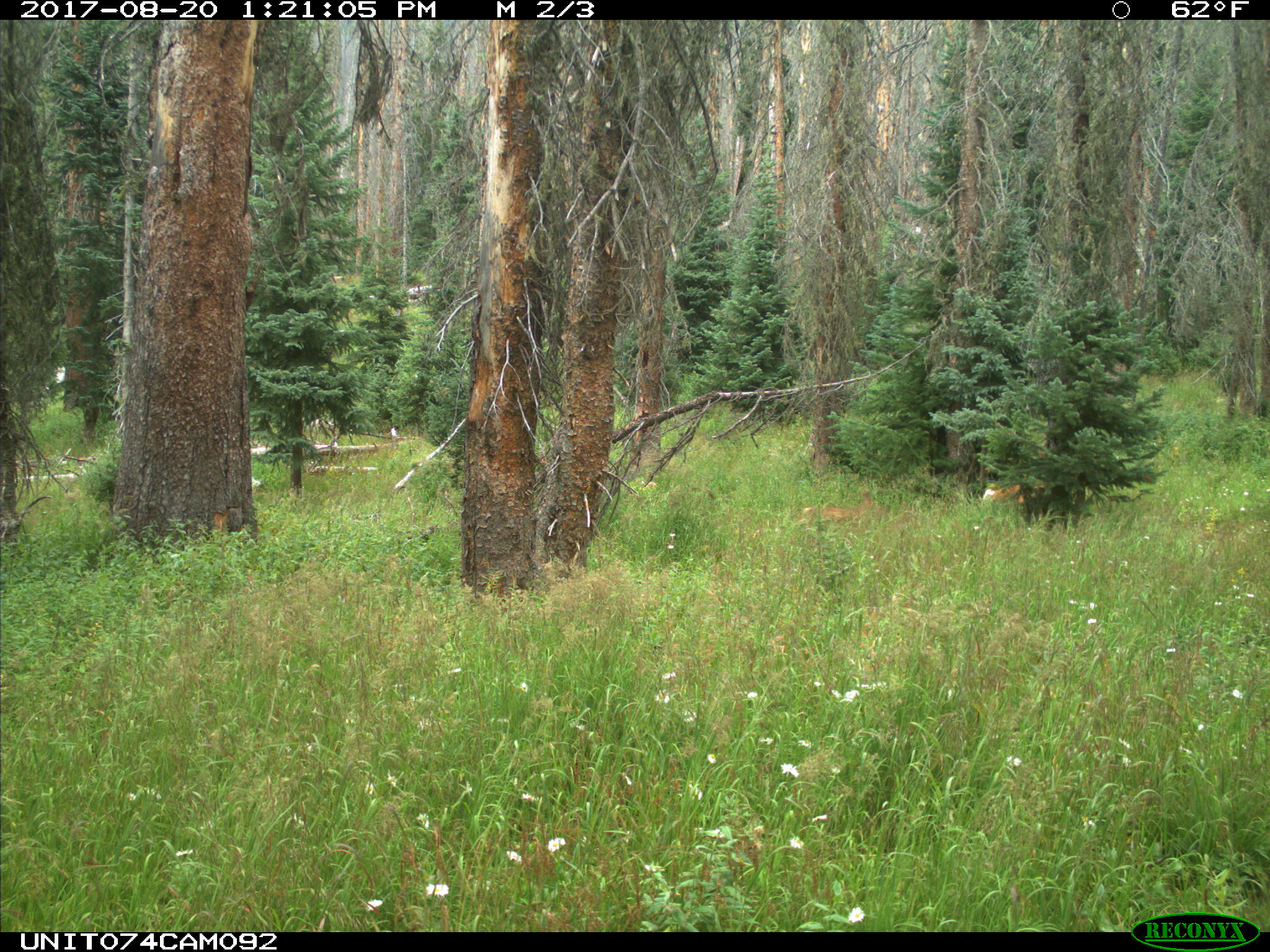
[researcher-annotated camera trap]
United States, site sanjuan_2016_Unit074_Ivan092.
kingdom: Animalia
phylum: Chordata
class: Mammalia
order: Artiodactyla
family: Cervidae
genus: Odocoileus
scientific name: Odocoileus hemionus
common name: mule deer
Odocoileus hemionus (mule deer).